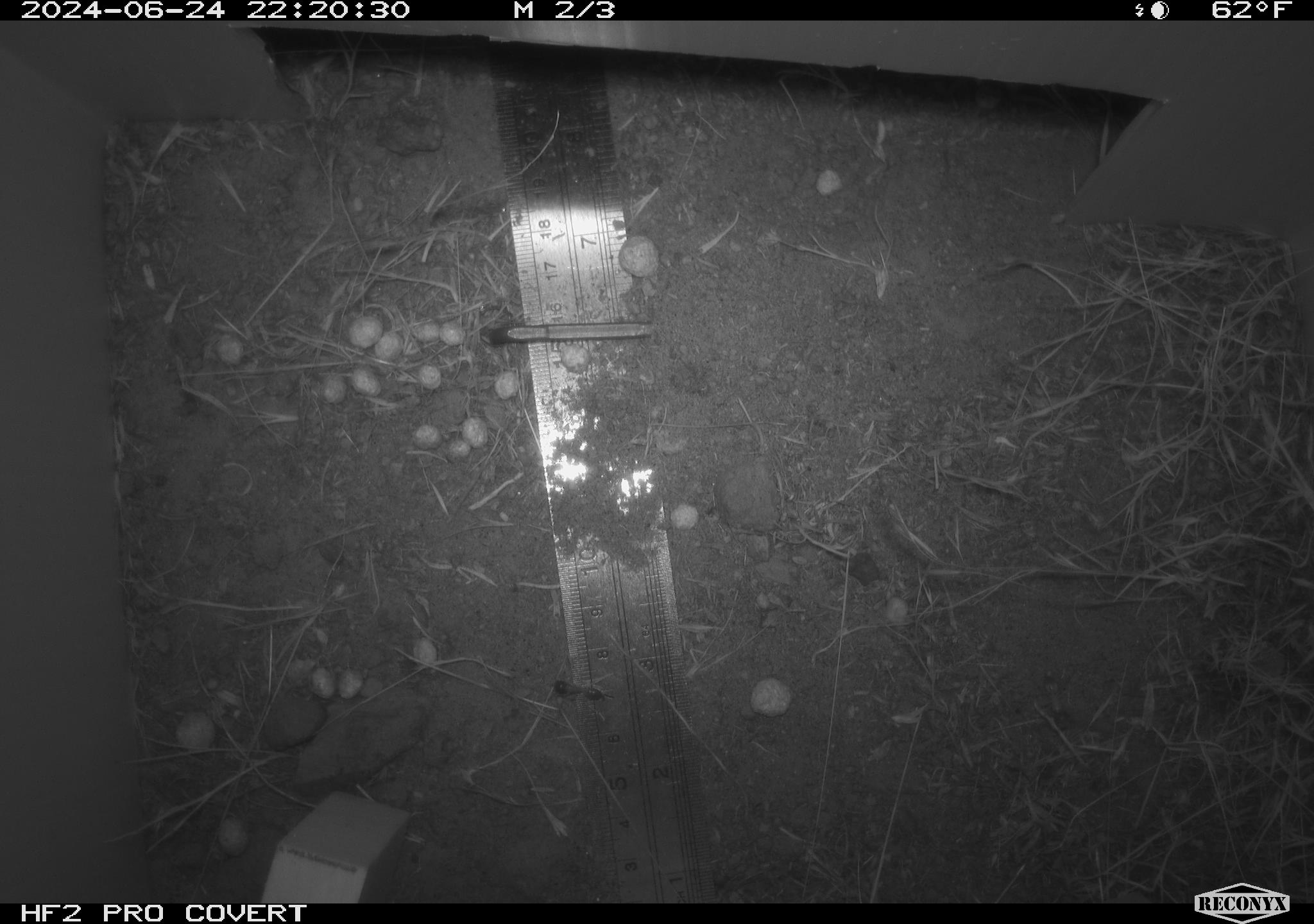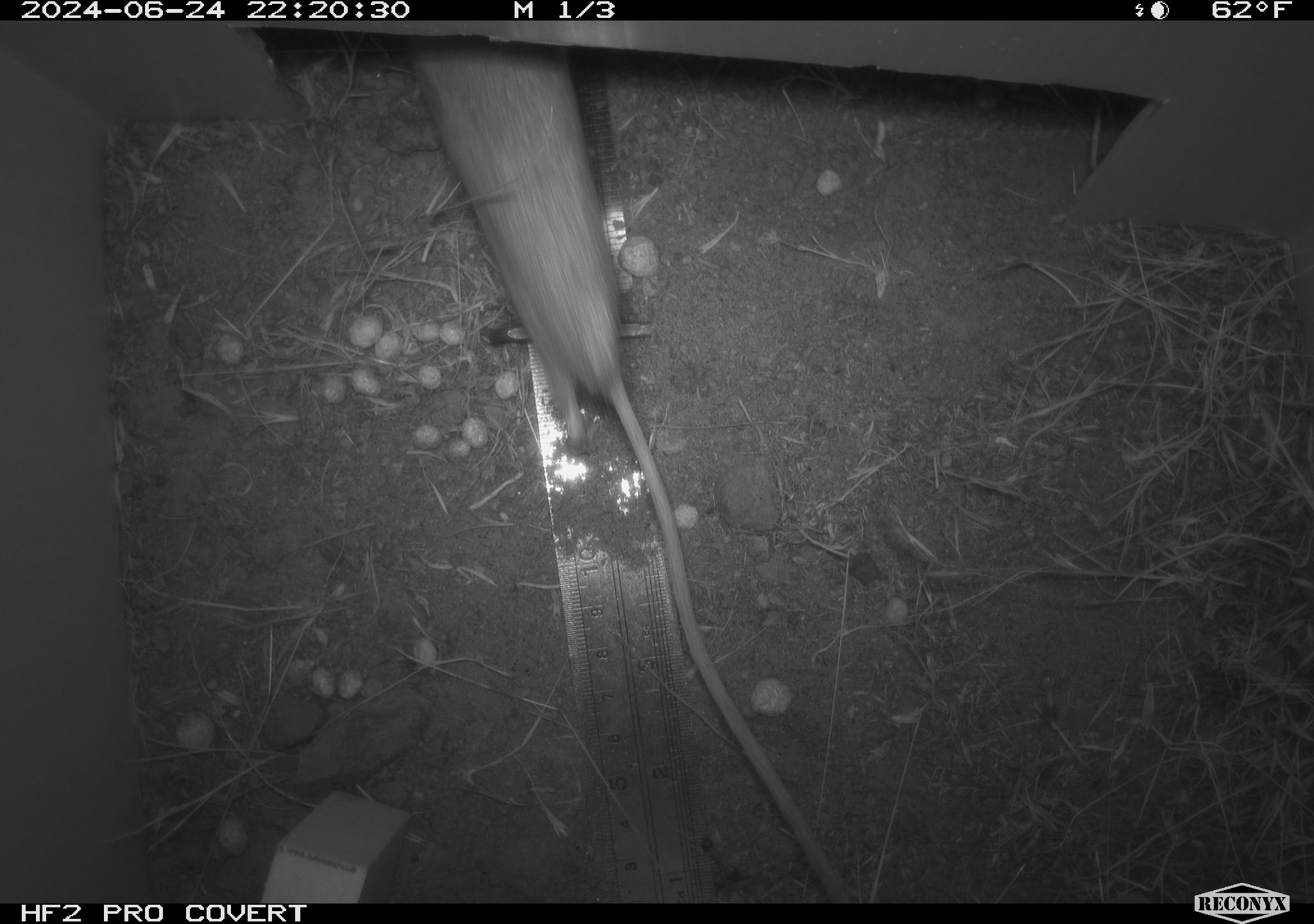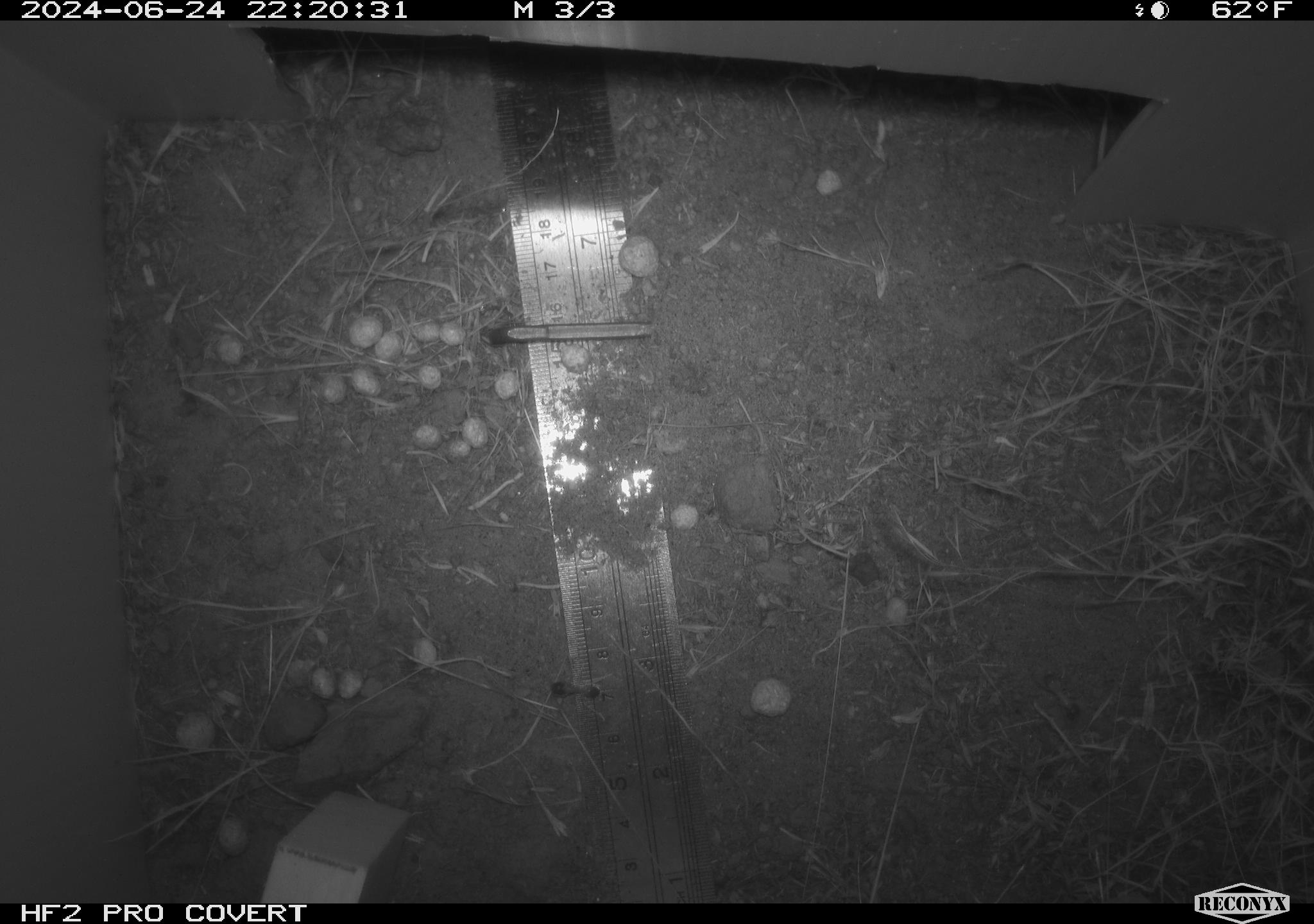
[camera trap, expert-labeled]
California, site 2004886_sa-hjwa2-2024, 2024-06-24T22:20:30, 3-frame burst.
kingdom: Animalia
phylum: Chordata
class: Mammalia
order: Rodentia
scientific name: Rodentia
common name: rodent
Rodent (Rodentia).